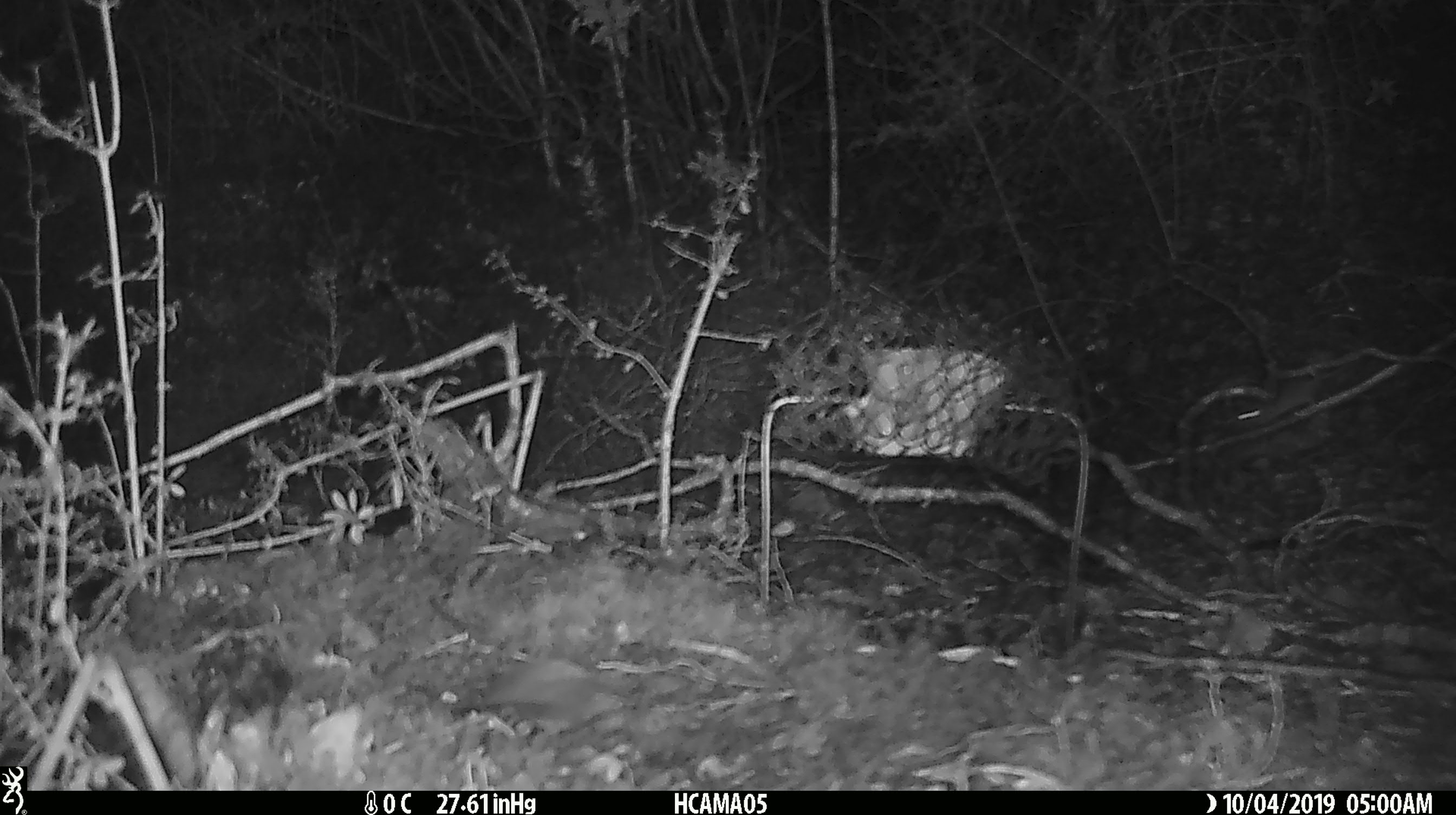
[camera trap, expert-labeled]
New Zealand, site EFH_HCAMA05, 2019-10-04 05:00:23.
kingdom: Animalia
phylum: Chordata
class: Mammalia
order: Rodentia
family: Muridae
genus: Mus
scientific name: Mus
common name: mouse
Mouse (Mus).